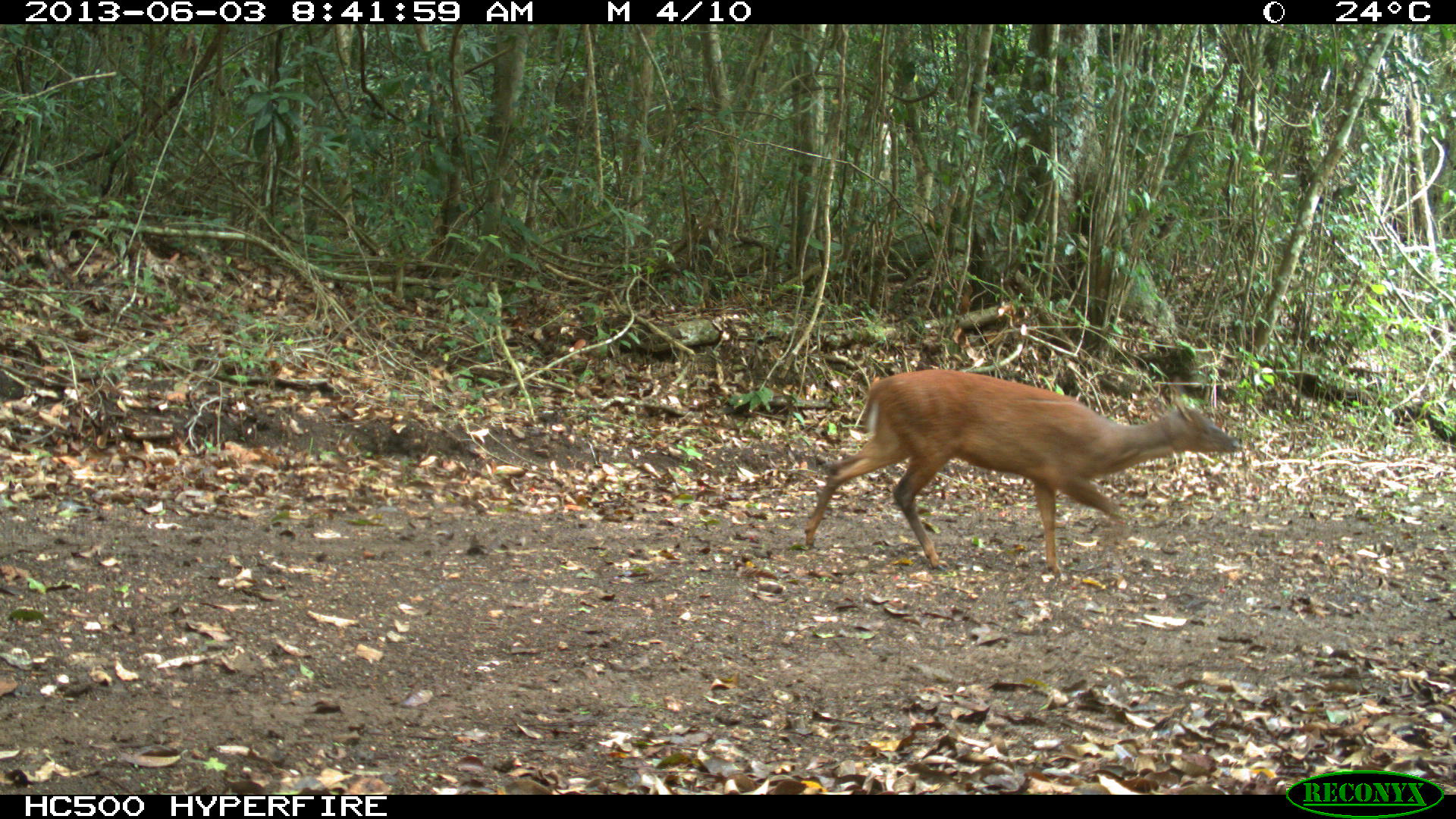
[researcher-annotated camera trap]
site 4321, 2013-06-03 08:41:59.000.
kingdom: Animalia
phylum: Chordata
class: Mammalia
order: Artiodactyla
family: Cervidae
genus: Mazama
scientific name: Mazama temama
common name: central american red brocket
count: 1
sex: male